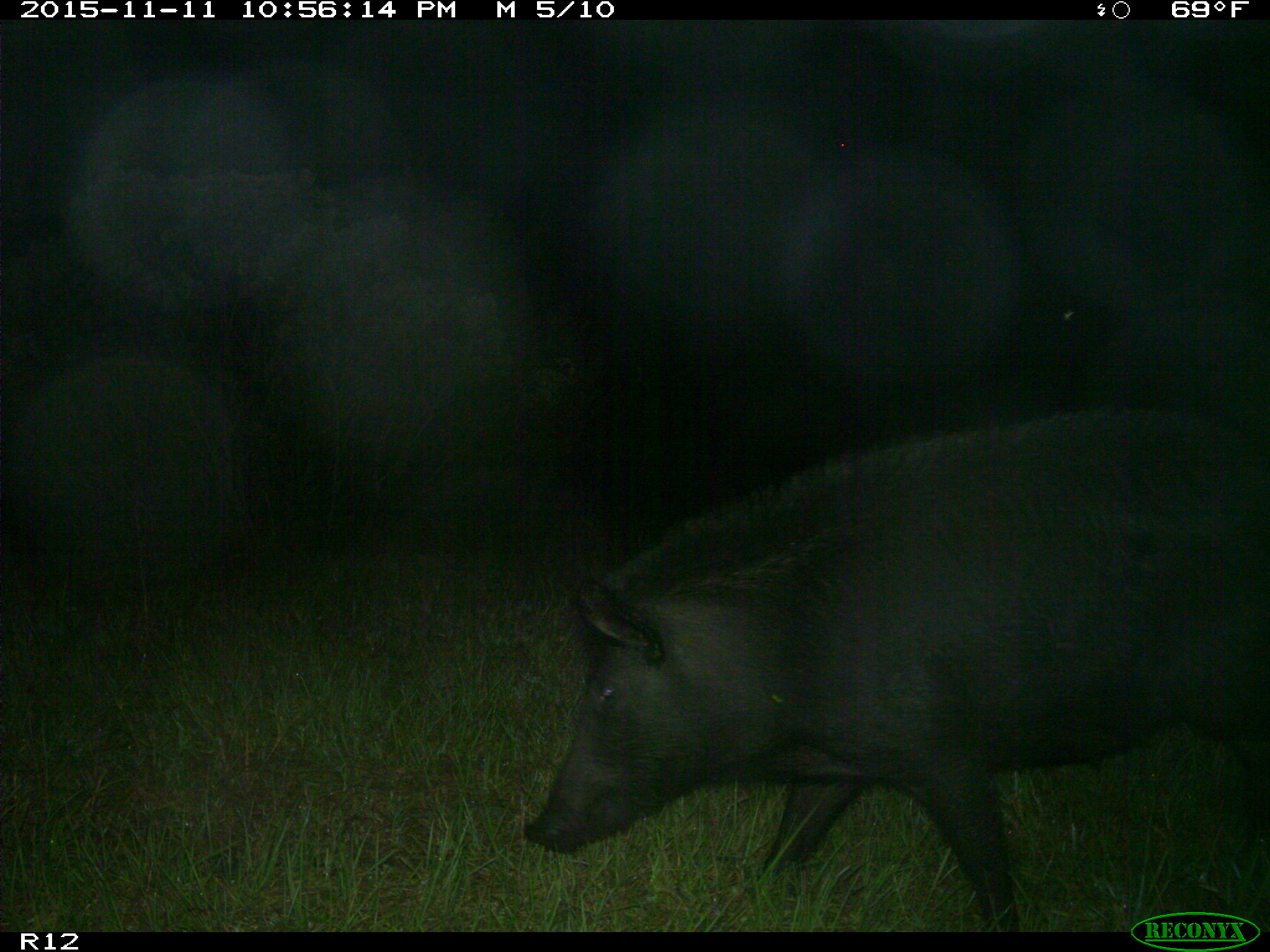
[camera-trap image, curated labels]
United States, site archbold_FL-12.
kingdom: Animalia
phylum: Chordata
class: Mammalia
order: Artiodactyla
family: Suidae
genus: Sus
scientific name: Sus scrofa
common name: wild boar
Sus scrofa (wild boar).